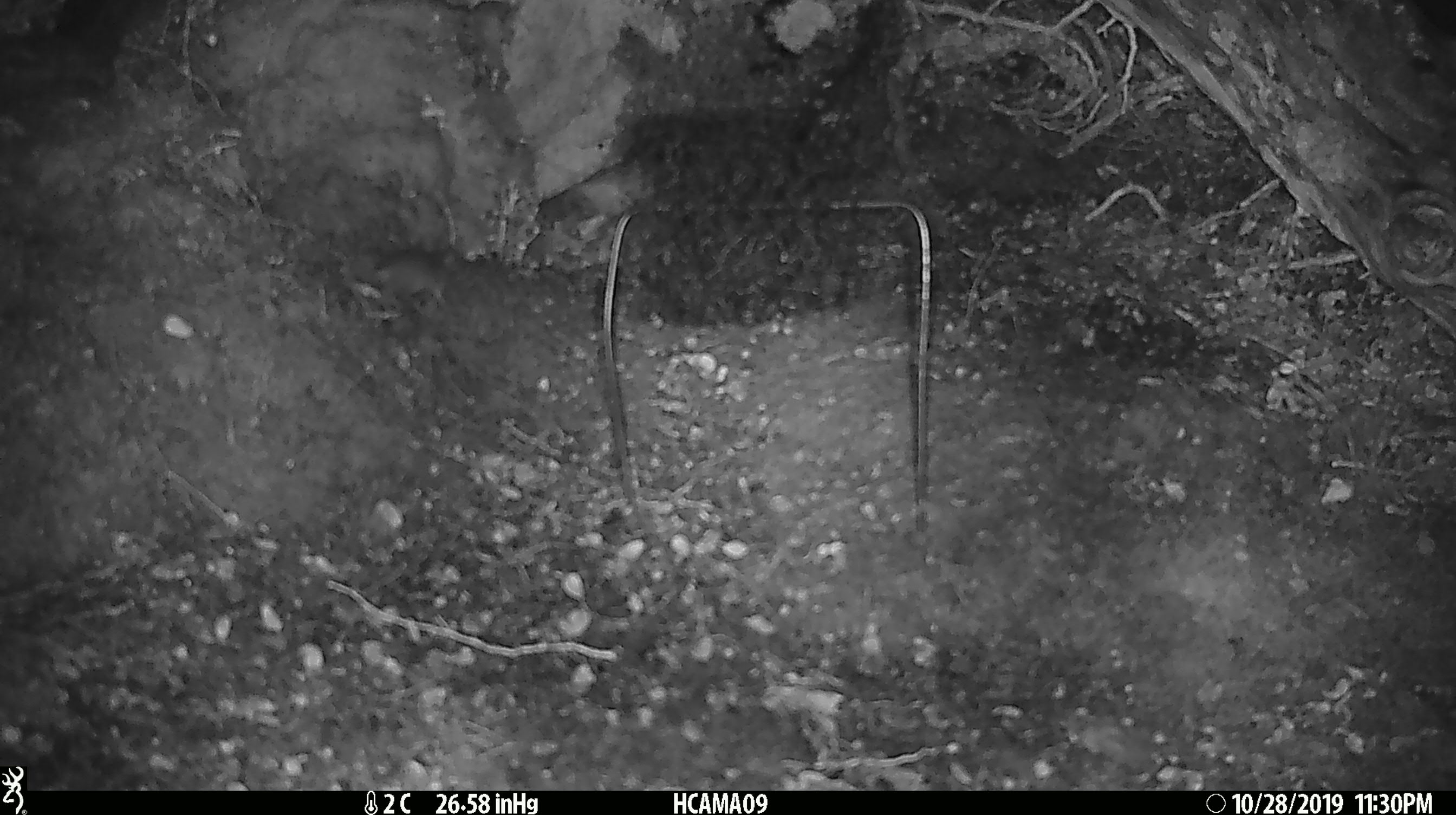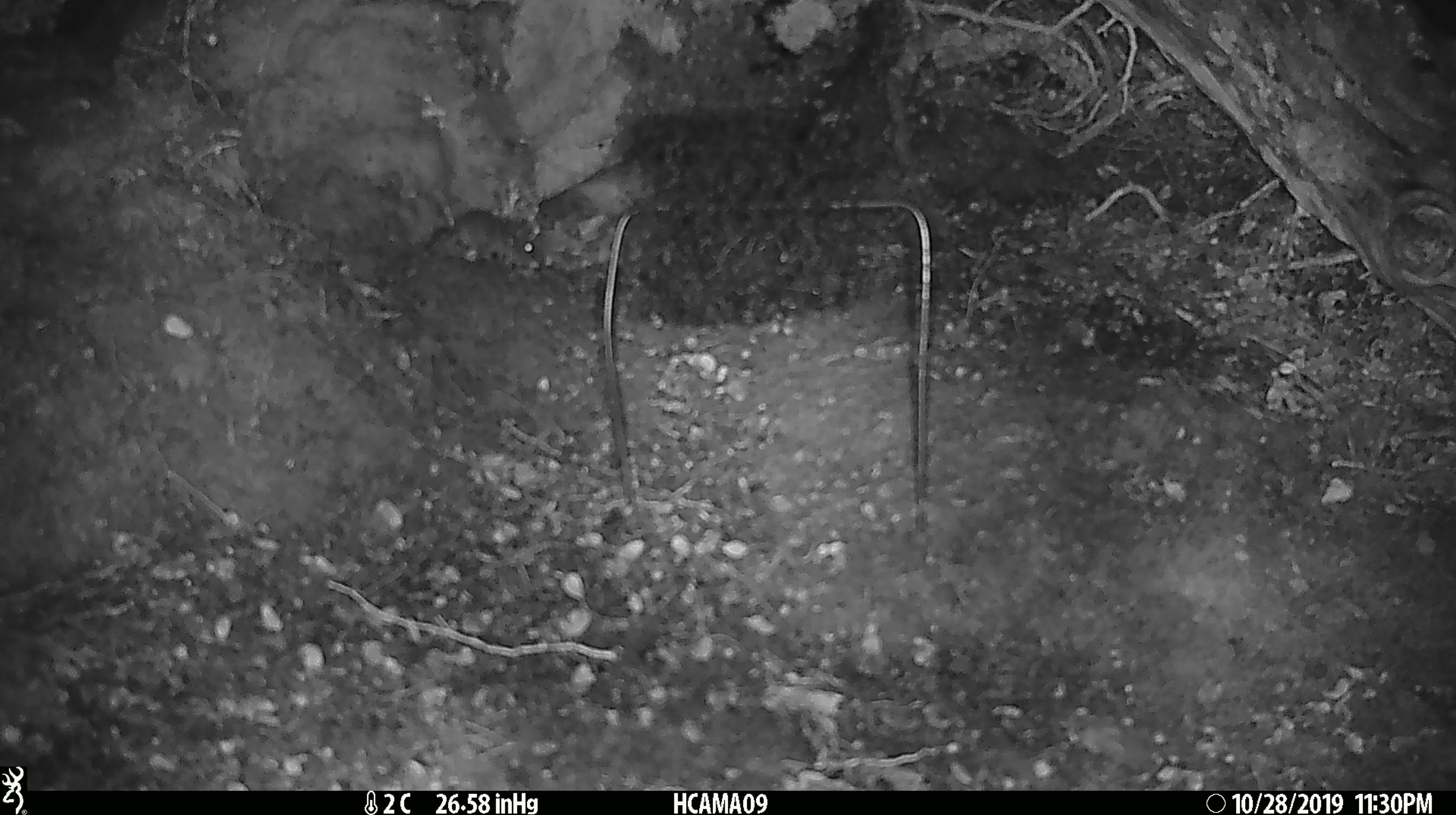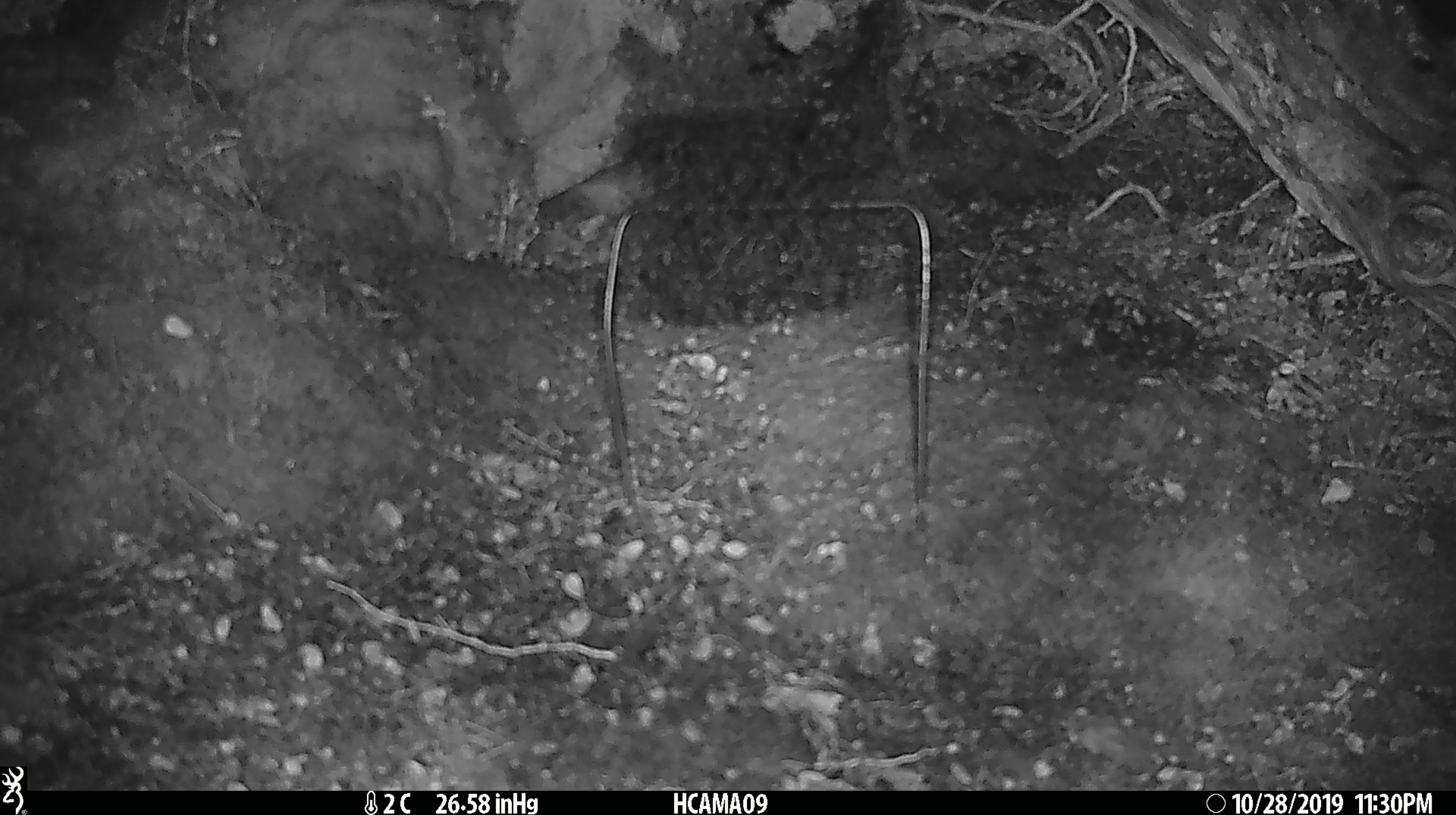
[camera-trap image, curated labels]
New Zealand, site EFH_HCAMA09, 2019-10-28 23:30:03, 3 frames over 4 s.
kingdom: Animalia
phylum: Chordata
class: Mammalia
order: Rodentia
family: Muridae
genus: Mus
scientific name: Mus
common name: mouse